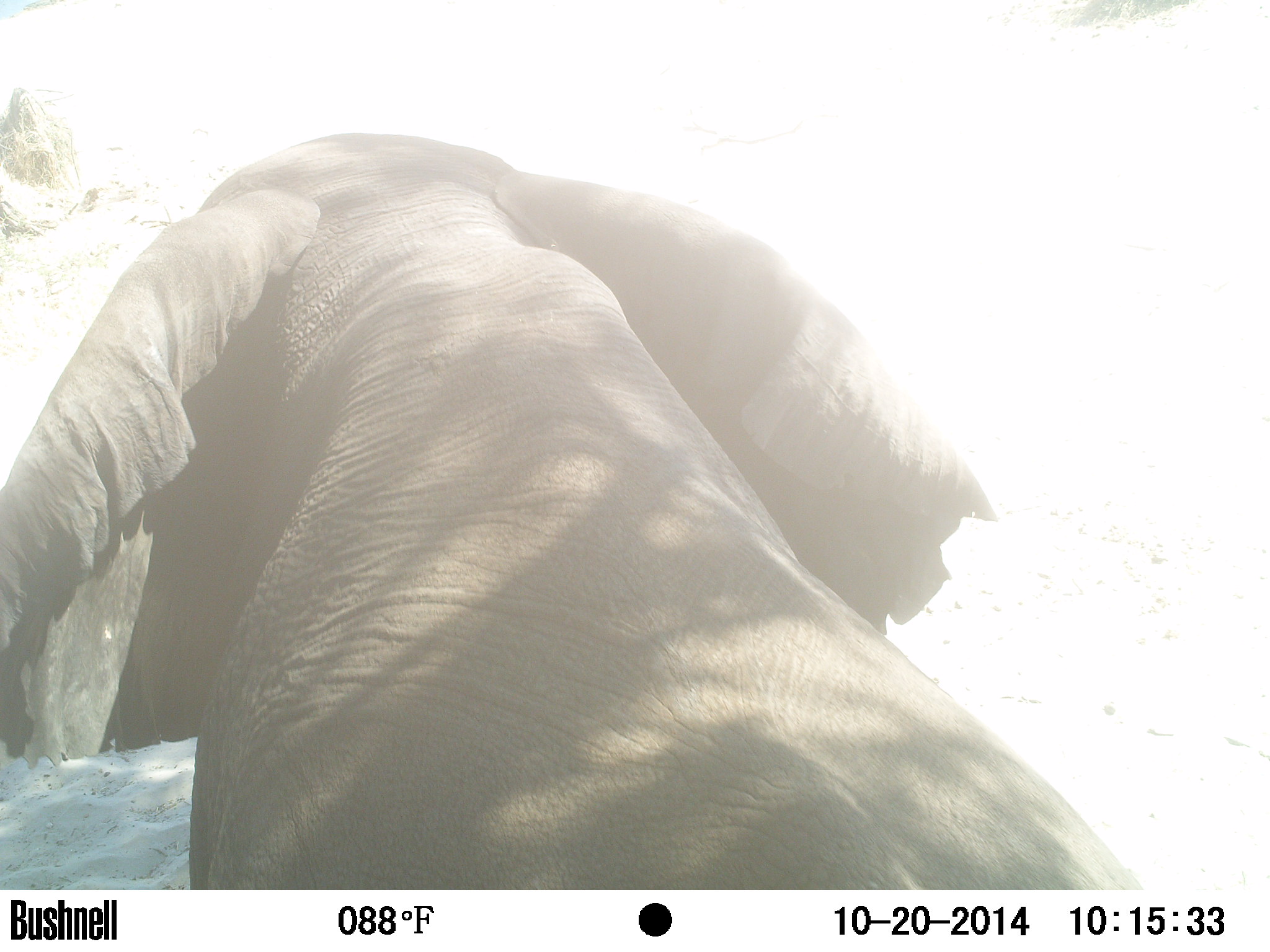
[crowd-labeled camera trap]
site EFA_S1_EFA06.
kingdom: Animalia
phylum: Chordata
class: Mammalia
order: Proboscidea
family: Elephantidae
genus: Loxodonta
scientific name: Loxodonta africana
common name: african bush elephant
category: elephant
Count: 1.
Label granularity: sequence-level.